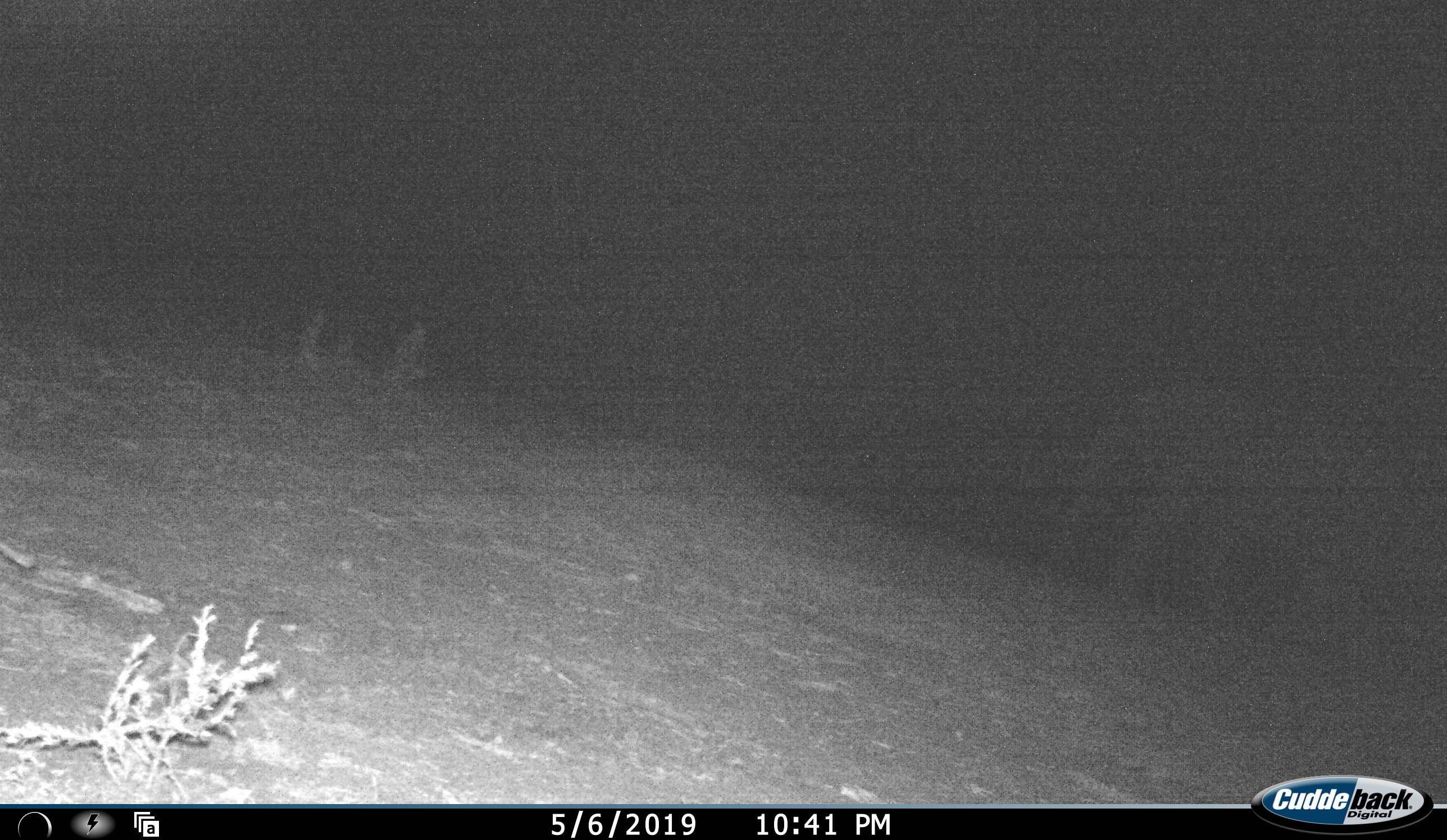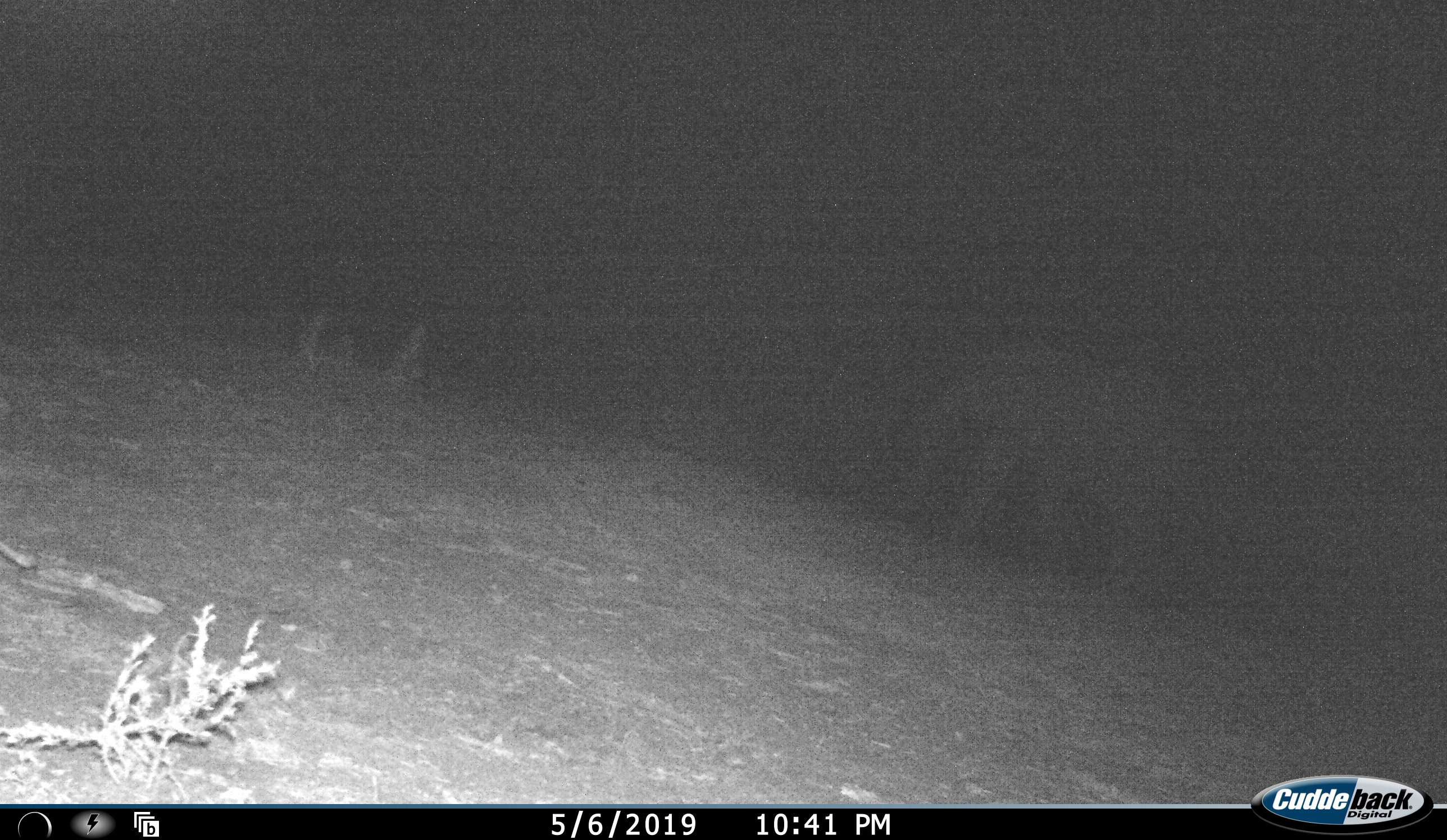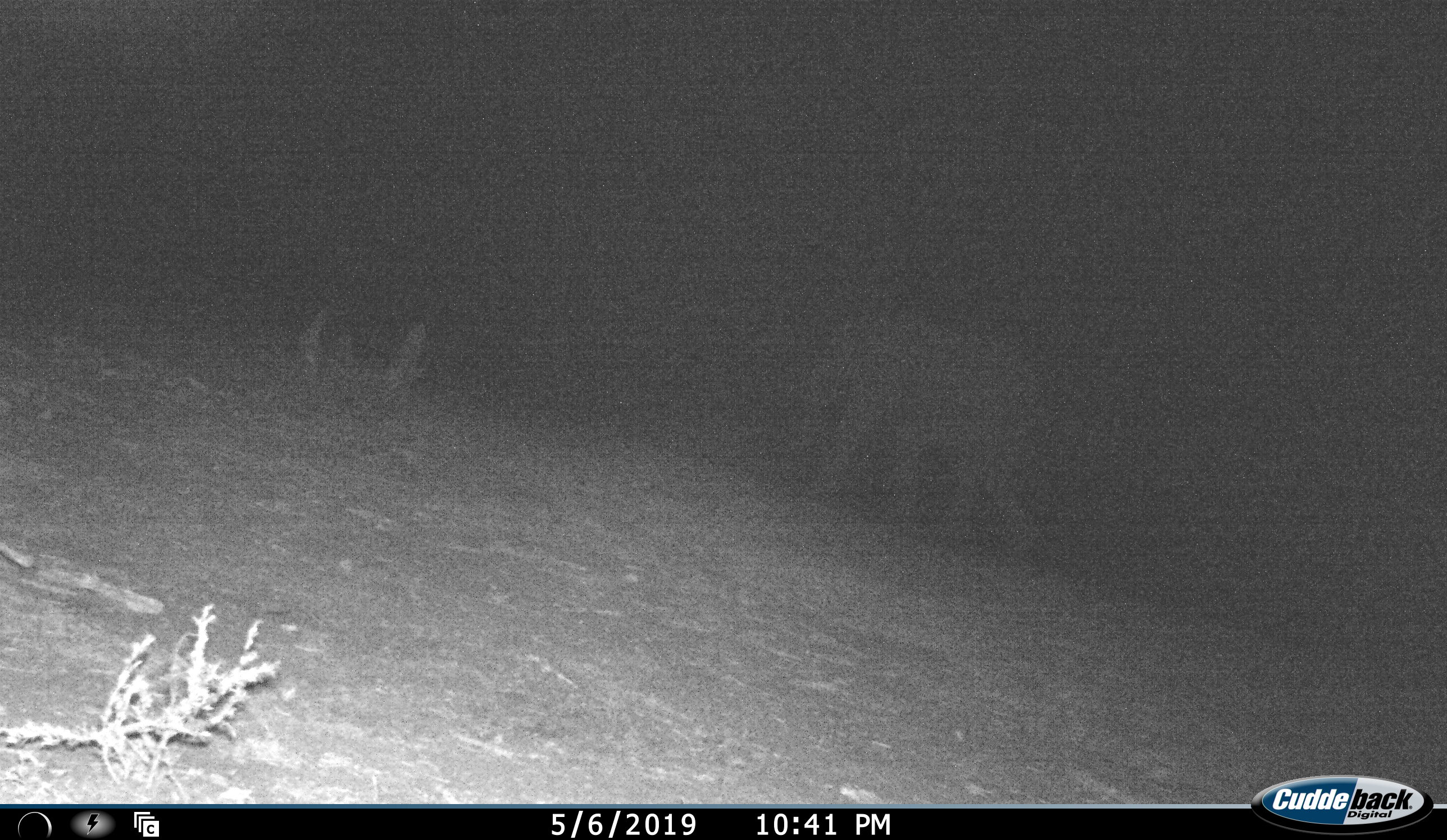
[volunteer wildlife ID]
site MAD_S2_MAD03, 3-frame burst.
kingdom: Animalia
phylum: Chordata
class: Mammalia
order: Proboscidea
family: Elephantidae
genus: Loxodonta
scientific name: Loxodonta africana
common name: african bush elephant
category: elephant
Elephant (african bush elephant) (Loxodonta africana), count 1. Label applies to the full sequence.